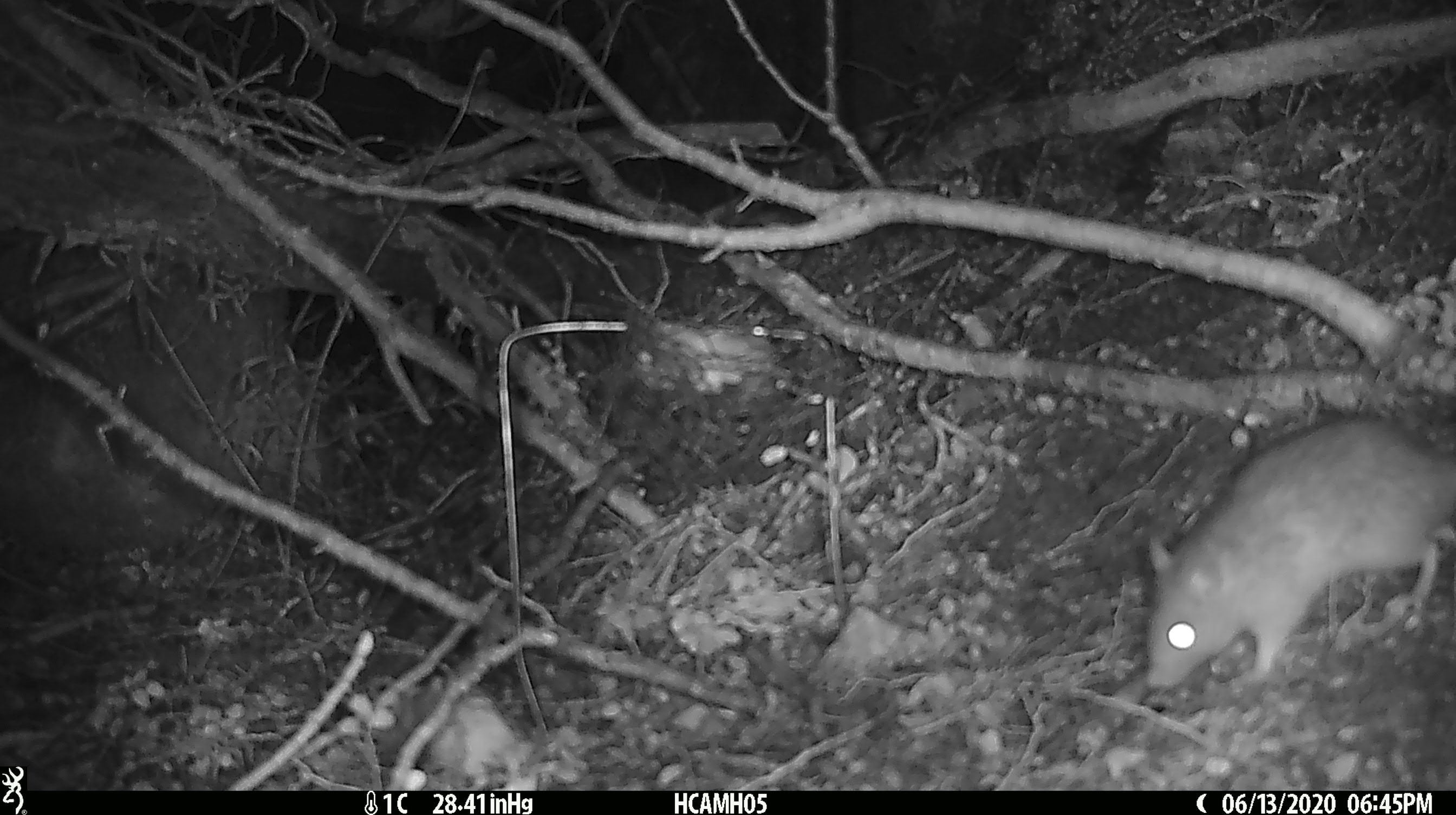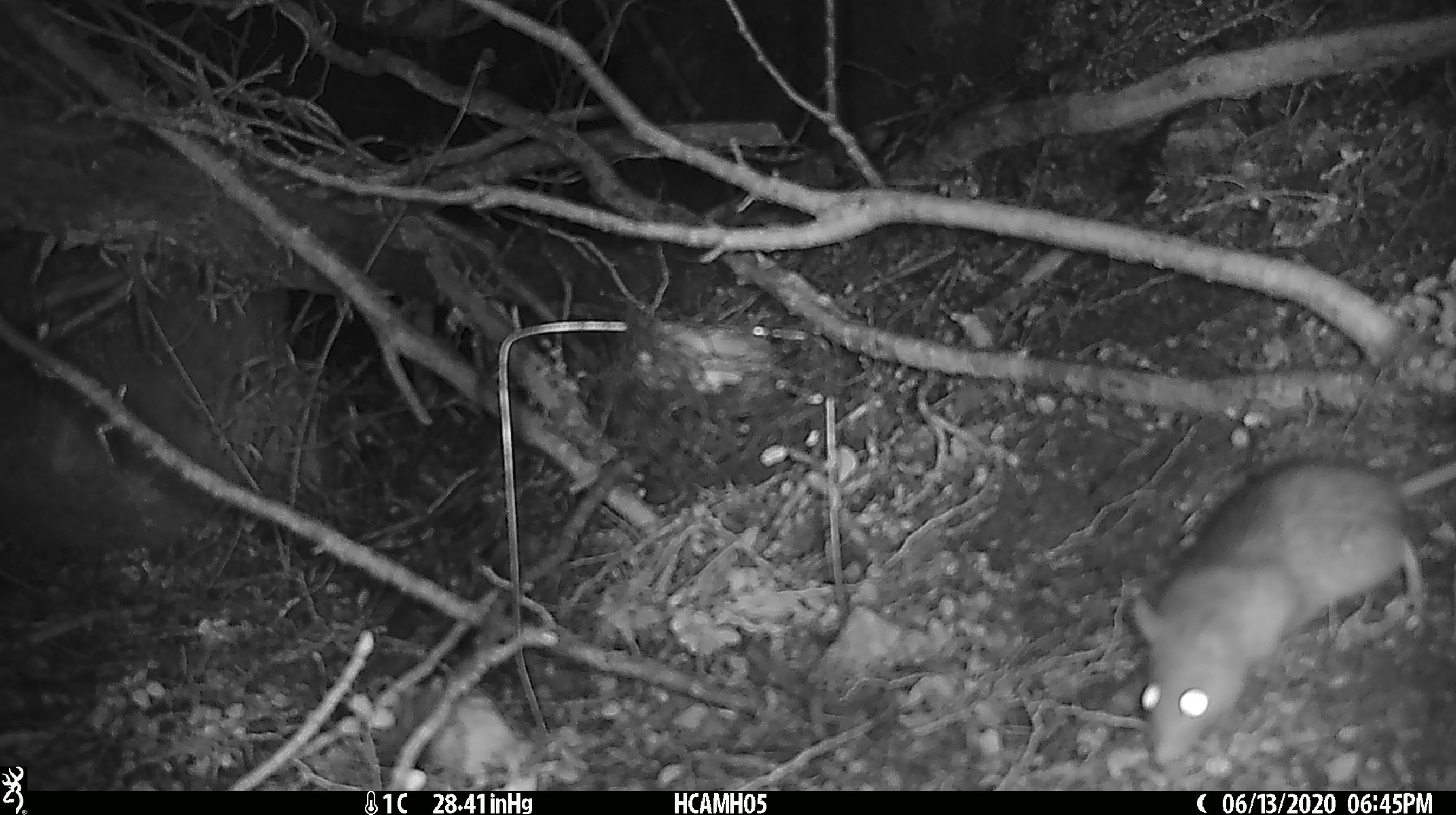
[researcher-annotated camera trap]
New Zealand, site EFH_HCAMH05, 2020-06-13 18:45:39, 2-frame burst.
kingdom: Animalia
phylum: Chordata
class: Mammalia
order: Rodentia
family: Muridae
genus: Rattus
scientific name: Rattus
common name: rat